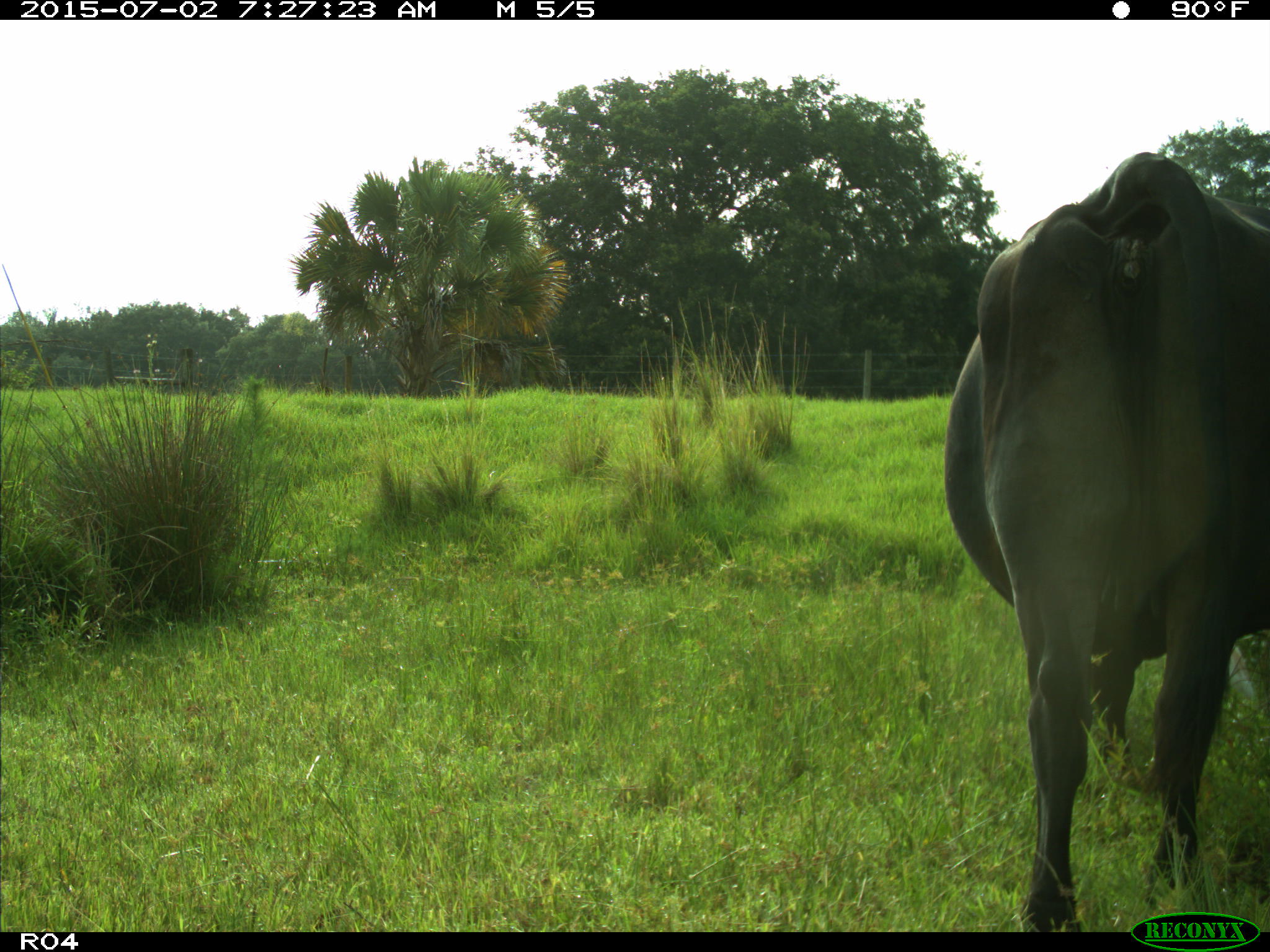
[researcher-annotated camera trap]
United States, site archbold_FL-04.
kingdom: Animalia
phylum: Chordata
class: Mammalia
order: Artiodactyla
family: Bovidae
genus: Bos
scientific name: Bos taurus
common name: domestic cow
Bos taurus (domestic cow).